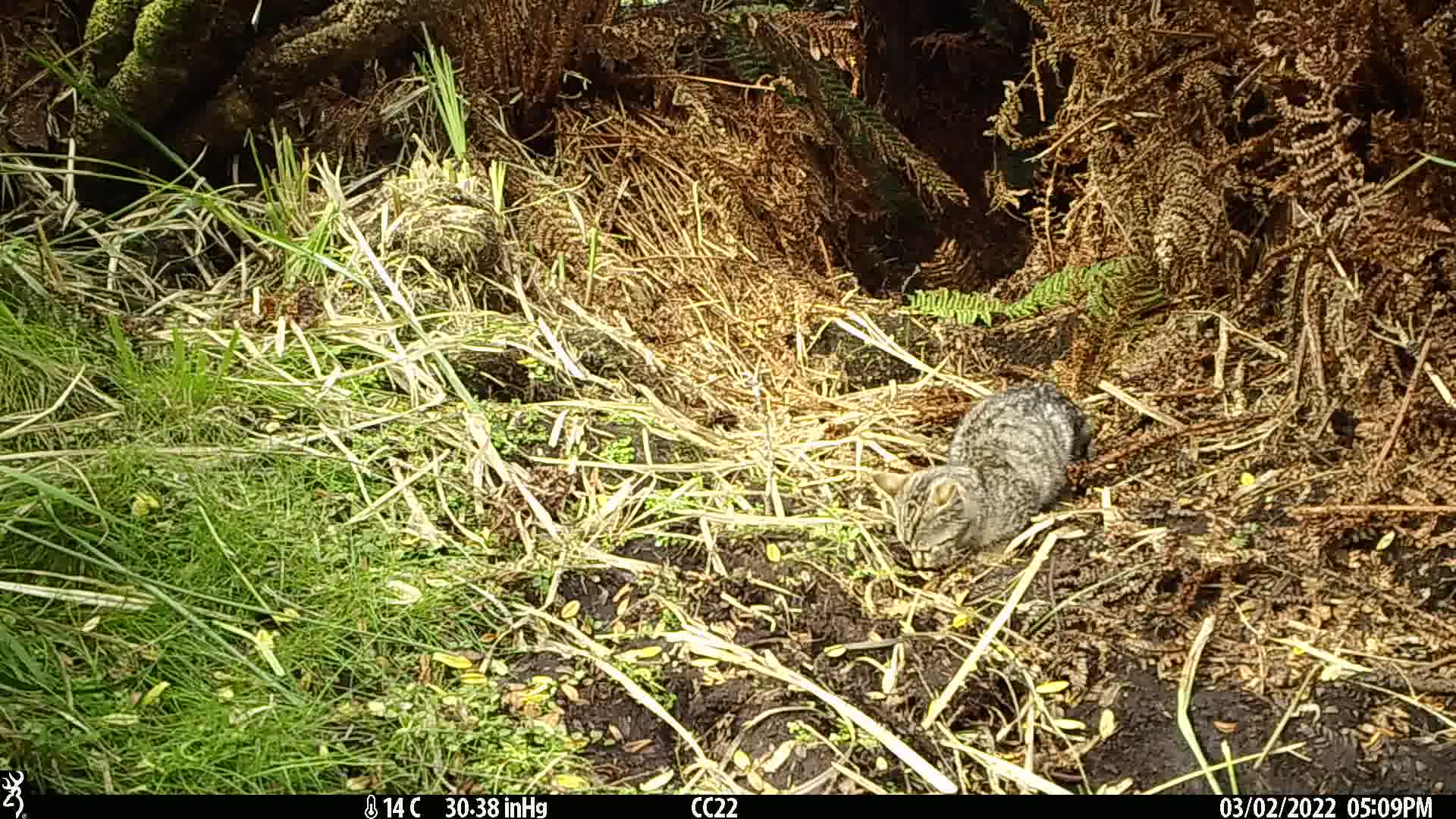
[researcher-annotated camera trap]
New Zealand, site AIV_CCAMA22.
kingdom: Animalia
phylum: Chordata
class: Mammalia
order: Carnivora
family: Felidae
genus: Felis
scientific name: Felis catus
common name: domestic cat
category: cat